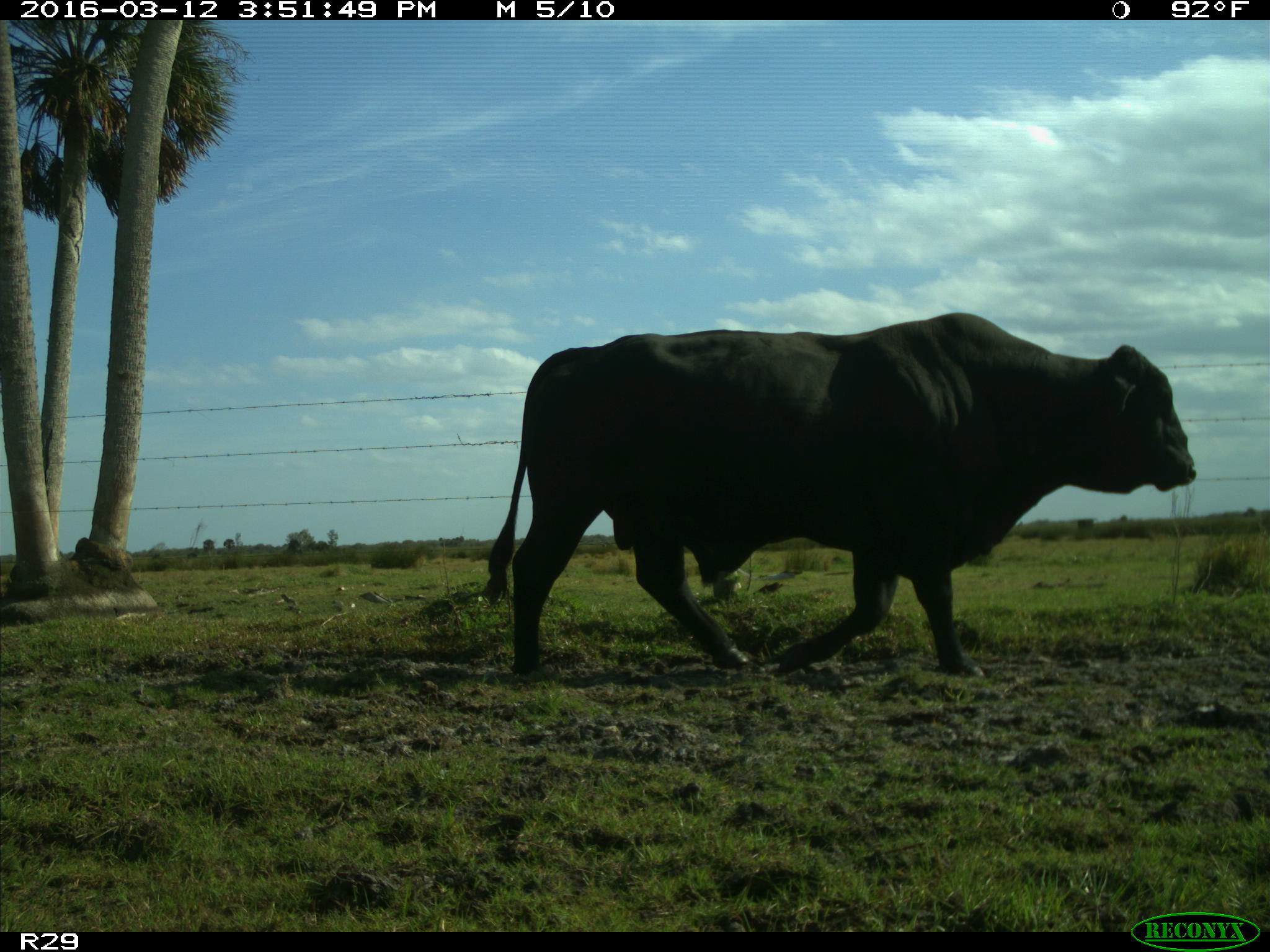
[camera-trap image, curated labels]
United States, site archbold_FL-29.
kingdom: Animalia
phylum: Chordata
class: Mammalia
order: Artiodactyla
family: Bovidae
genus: Bos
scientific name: Bos taurus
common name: domestic cow